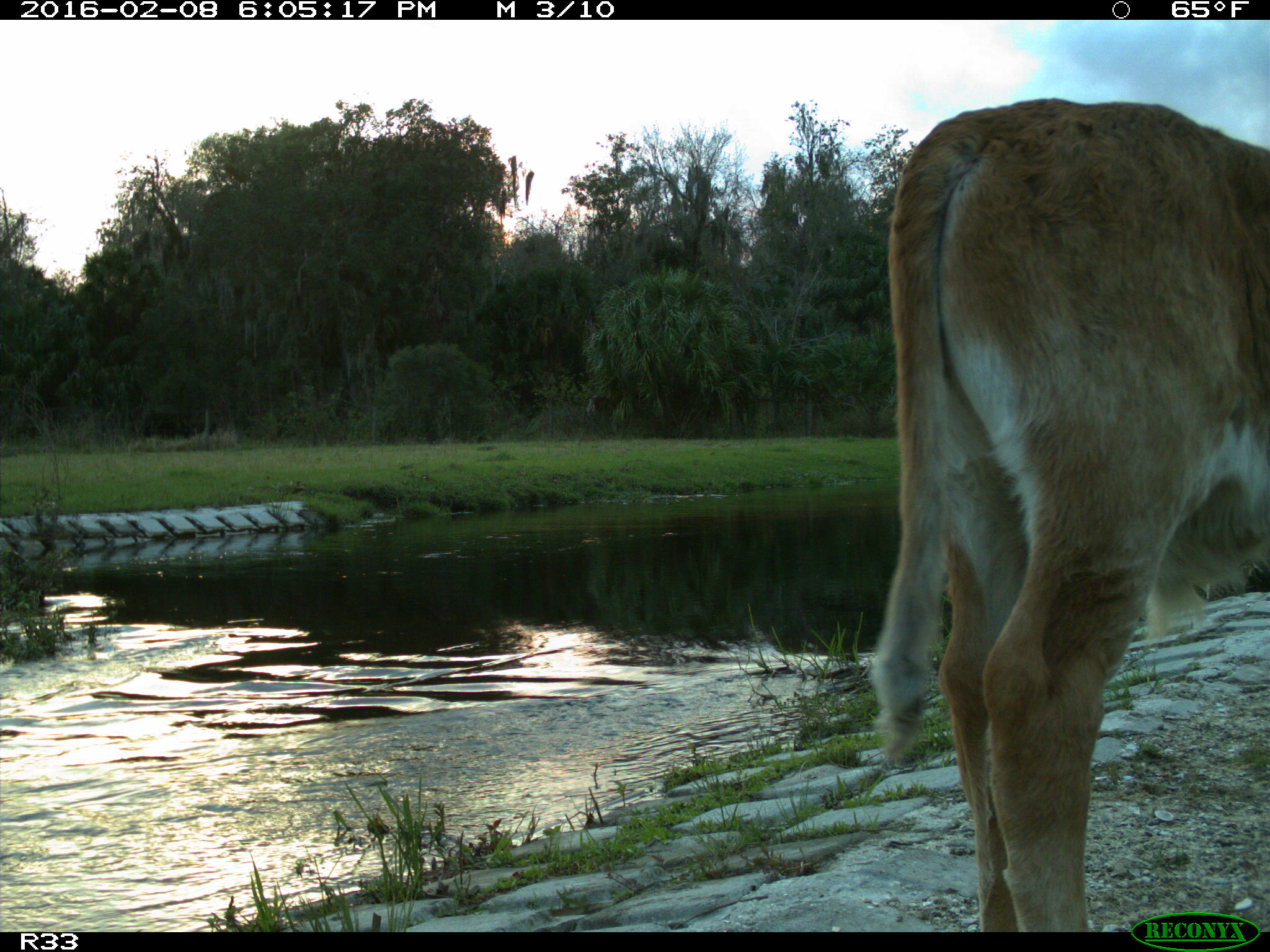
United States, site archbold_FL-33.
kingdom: Animalia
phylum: Chordata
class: Mammalia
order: Artiodactyla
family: Bovidae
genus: Bos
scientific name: Bos taurus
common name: domestic cow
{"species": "Bos taurus (domestic cow)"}